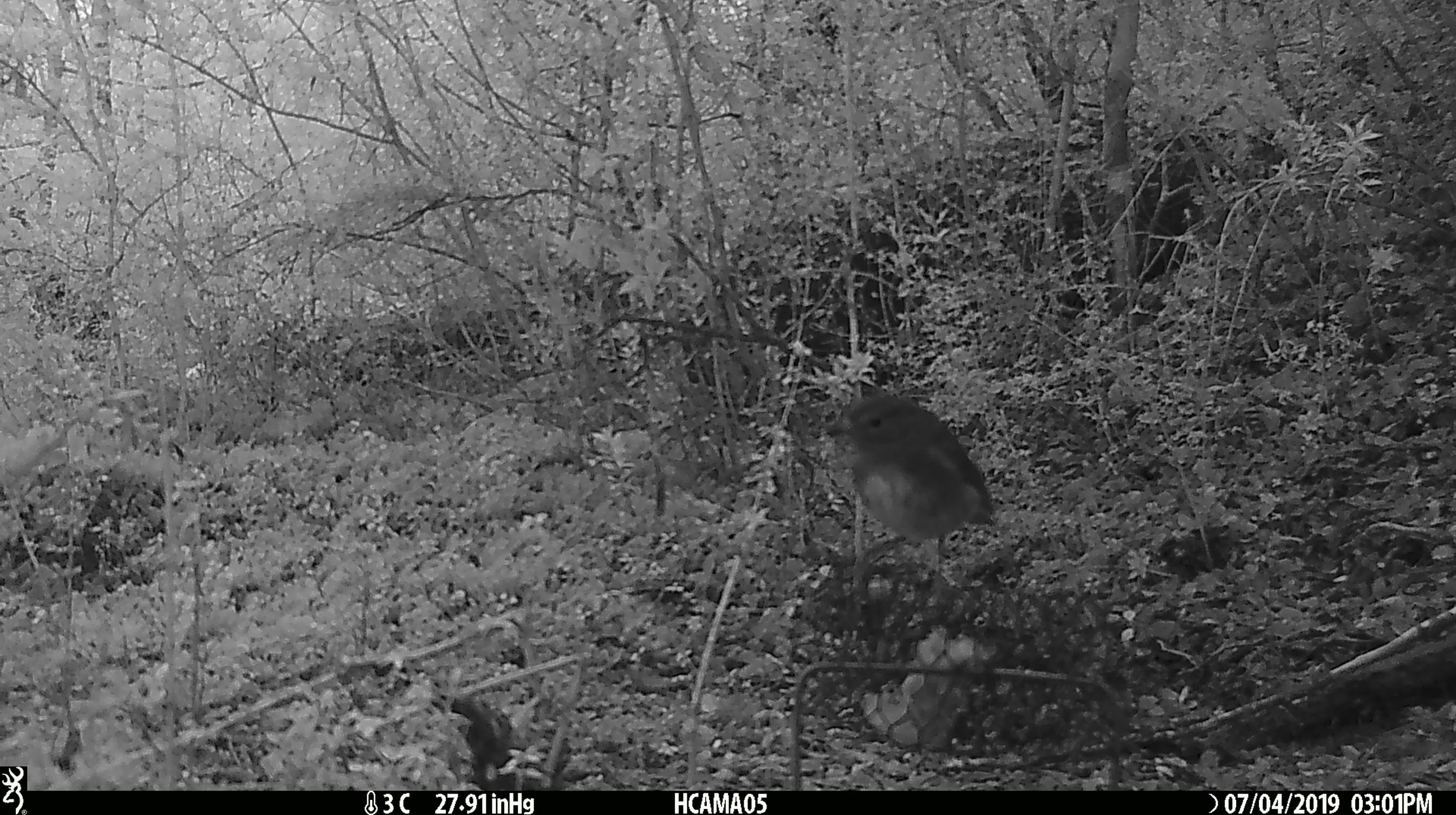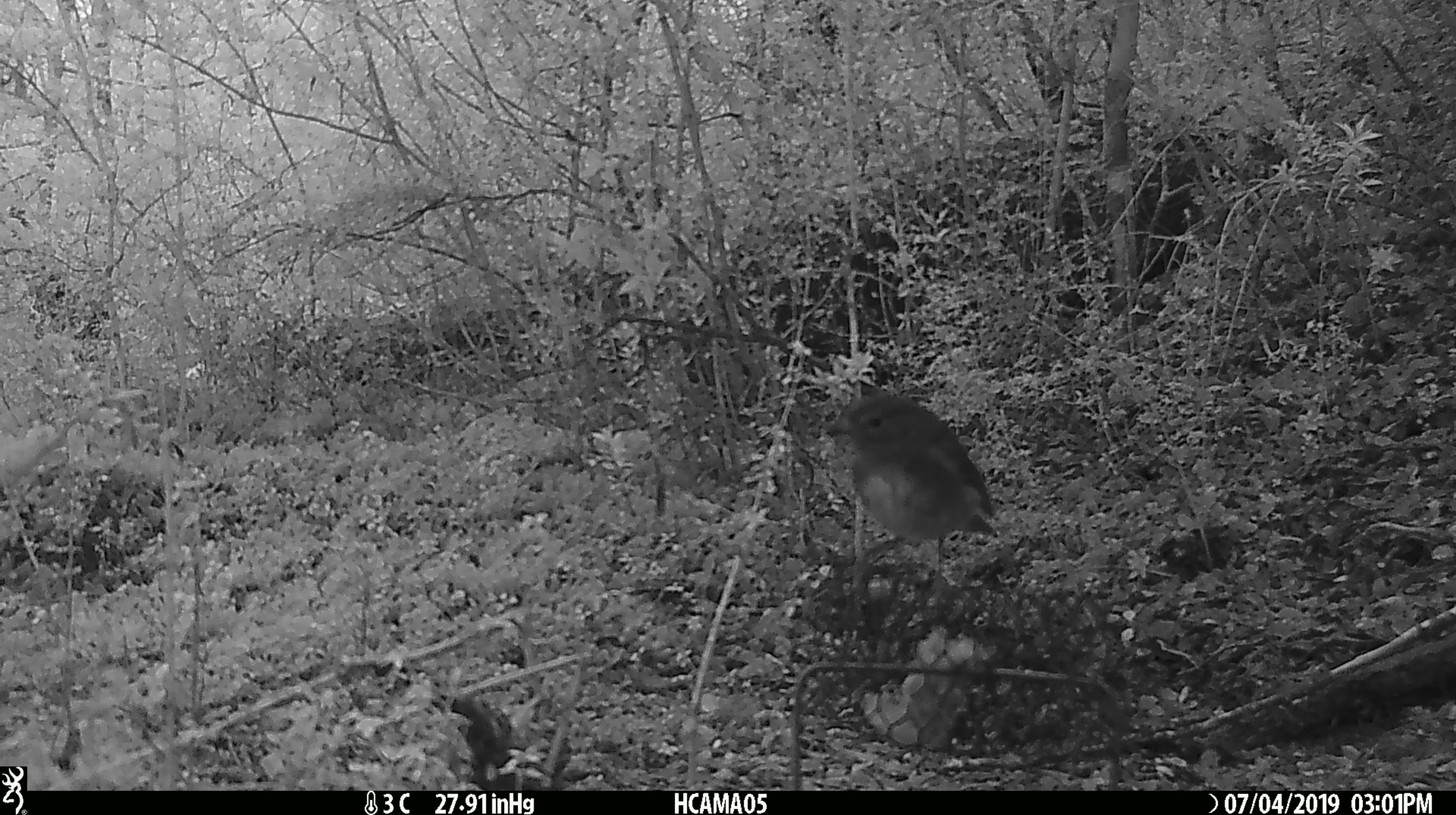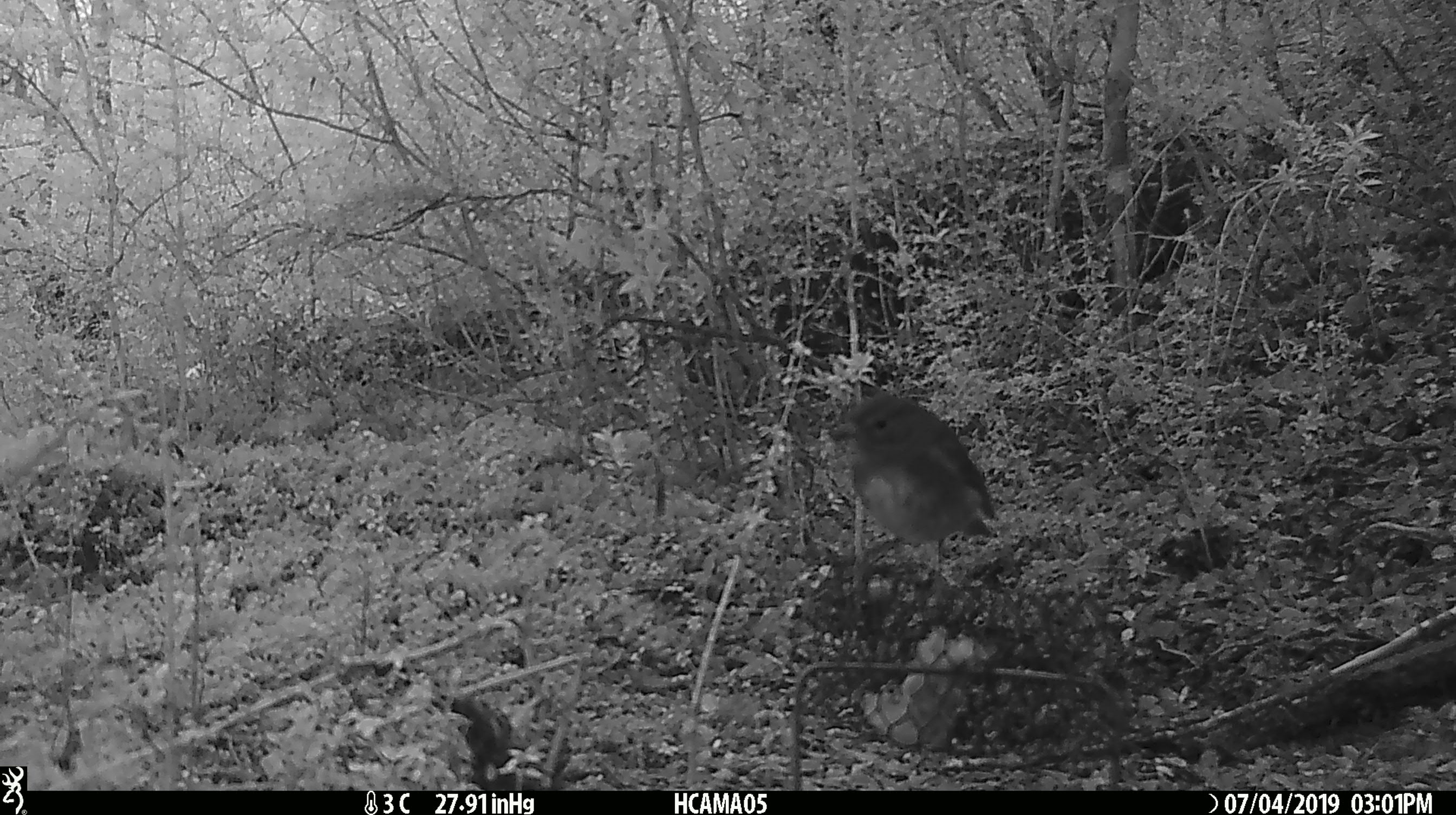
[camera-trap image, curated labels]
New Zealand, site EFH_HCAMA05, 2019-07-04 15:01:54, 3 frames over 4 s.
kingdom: Animalia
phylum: Chordata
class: Aves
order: Passeriformes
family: Petroicidae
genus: Petroica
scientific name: Petroica australis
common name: new zealand robin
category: robin